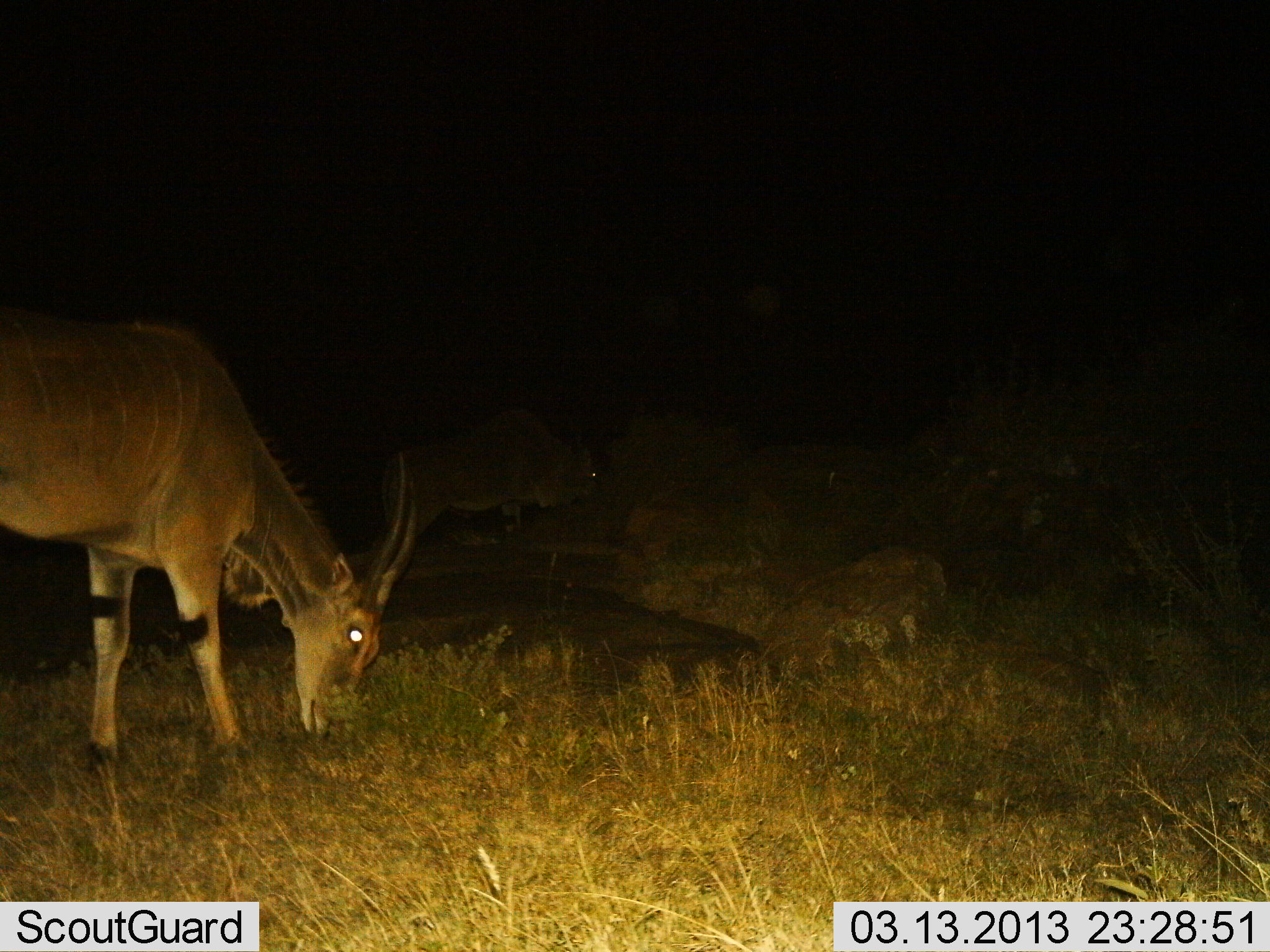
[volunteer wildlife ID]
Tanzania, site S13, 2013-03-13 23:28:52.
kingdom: Animalia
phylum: Chordata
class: Mammalia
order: Artiodactyla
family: Bovidae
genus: Tragelaphus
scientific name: Tragelaphus oryx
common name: eland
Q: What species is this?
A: Eland (Tragelaphus oryx).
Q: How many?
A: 1.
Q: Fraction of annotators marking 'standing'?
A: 39%.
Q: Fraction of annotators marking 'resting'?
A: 0%.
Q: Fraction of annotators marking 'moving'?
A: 4%.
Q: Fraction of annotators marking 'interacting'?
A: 0%.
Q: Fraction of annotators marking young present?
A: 0%.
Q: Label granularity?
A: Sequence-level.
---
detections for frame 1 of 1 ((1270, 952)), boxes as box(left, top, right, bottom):
animal: box(0, 301, 426, 790); box(376, 402, 621, 573)